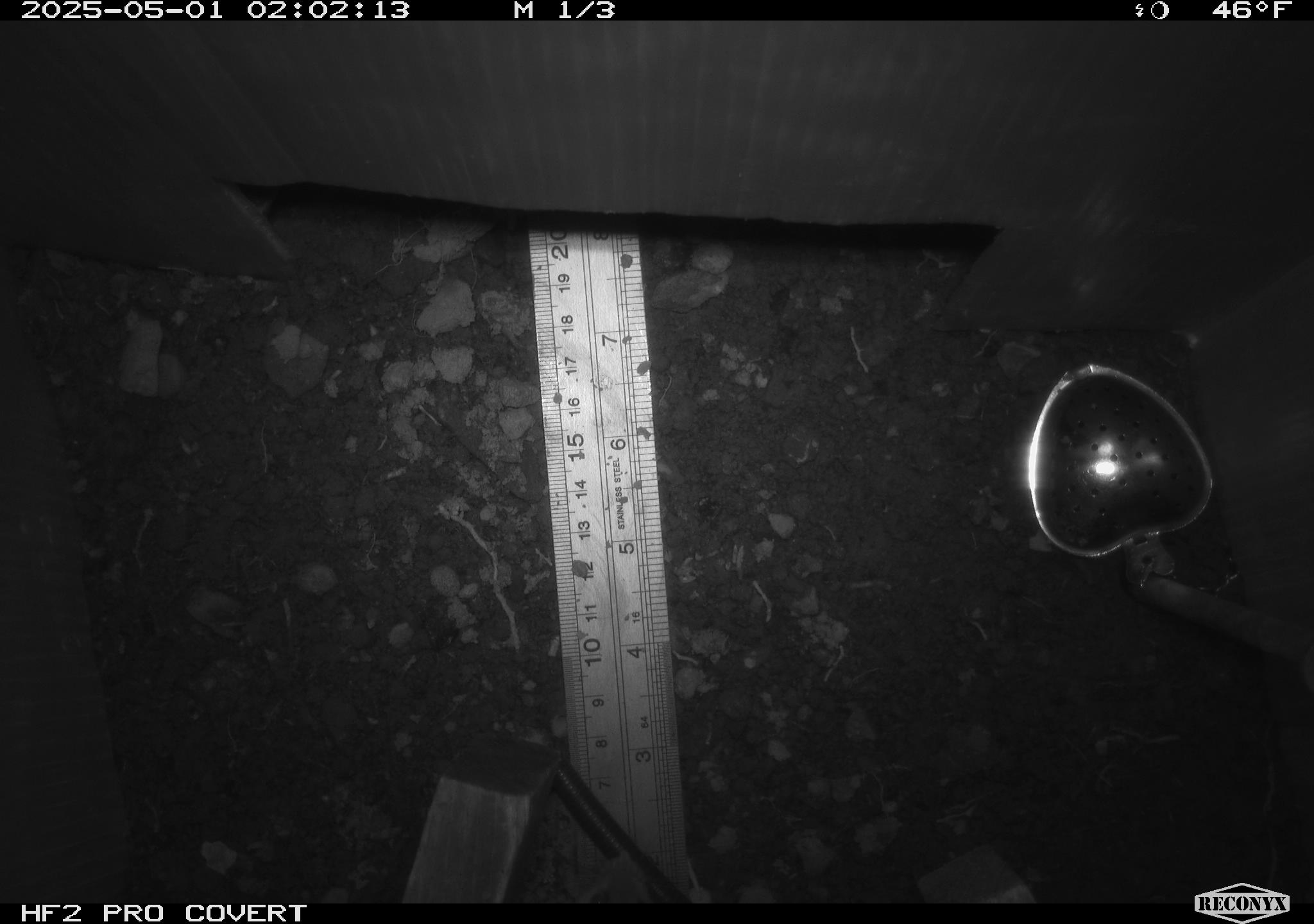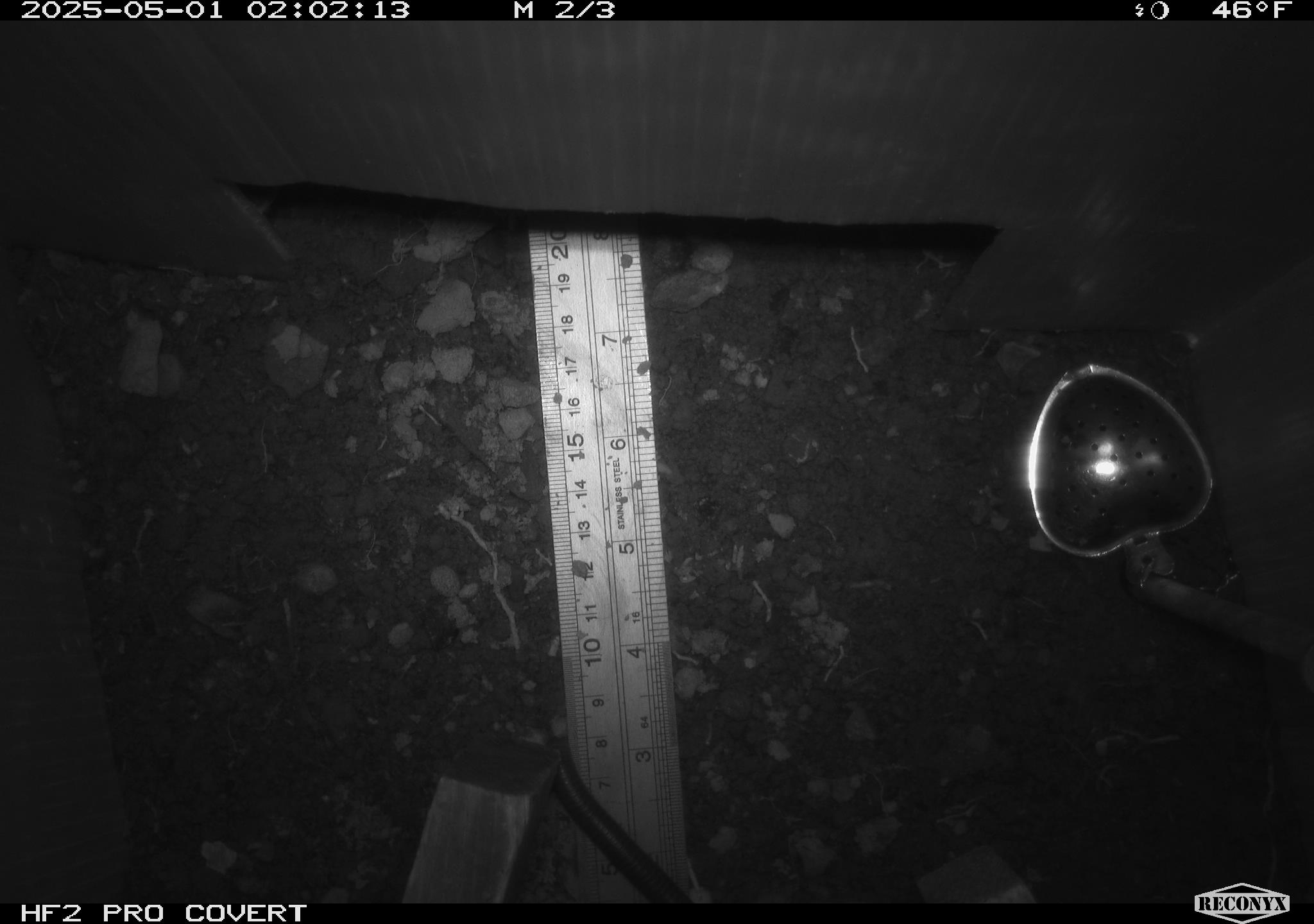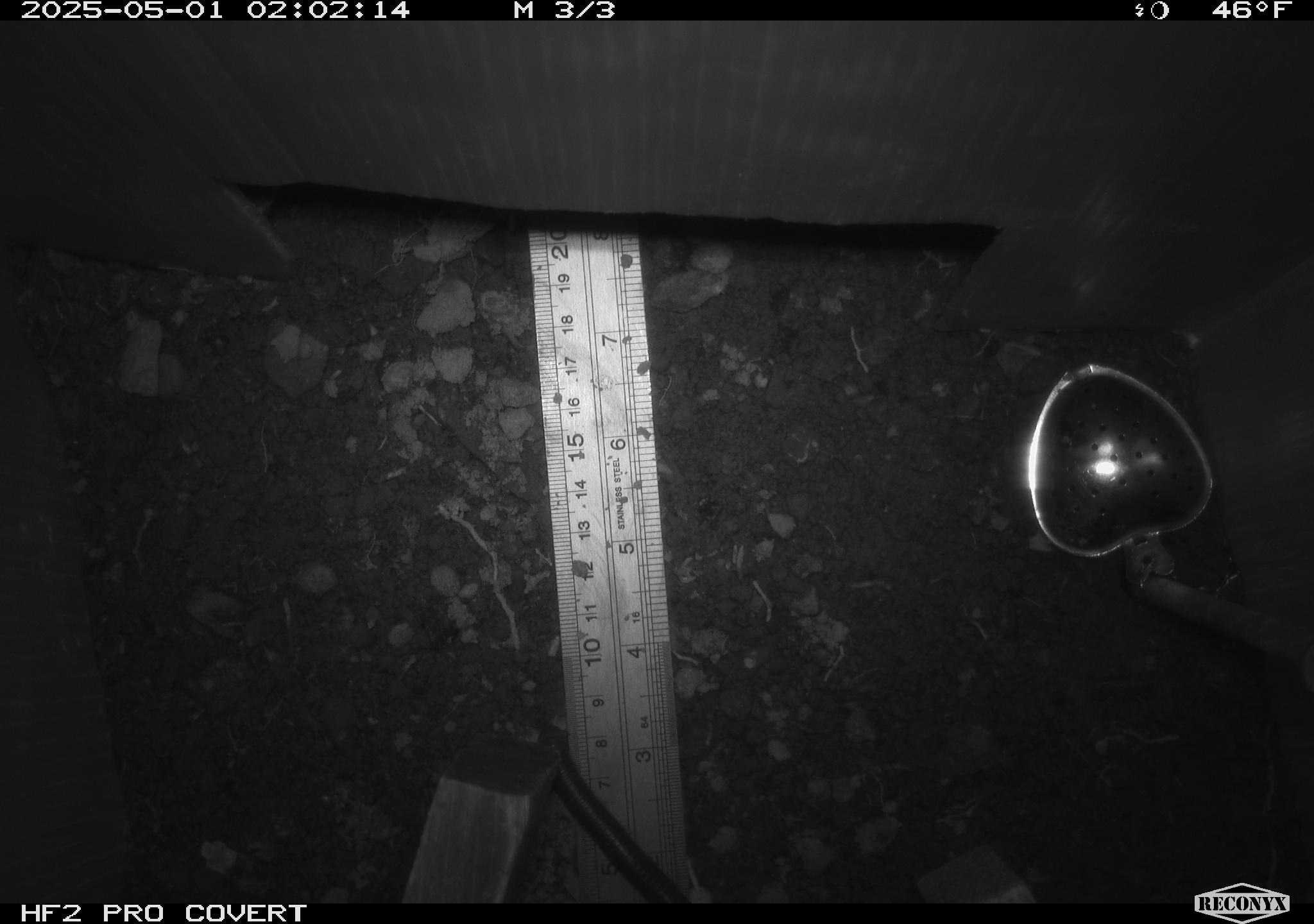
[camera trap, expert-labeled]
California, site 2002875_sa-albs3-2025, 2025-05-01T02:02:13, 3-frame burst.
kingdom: Animalia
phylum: Chordata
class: Mammalia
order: Rodentia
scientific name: Rodentia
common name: mouse species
Mouse species (Rodentia).